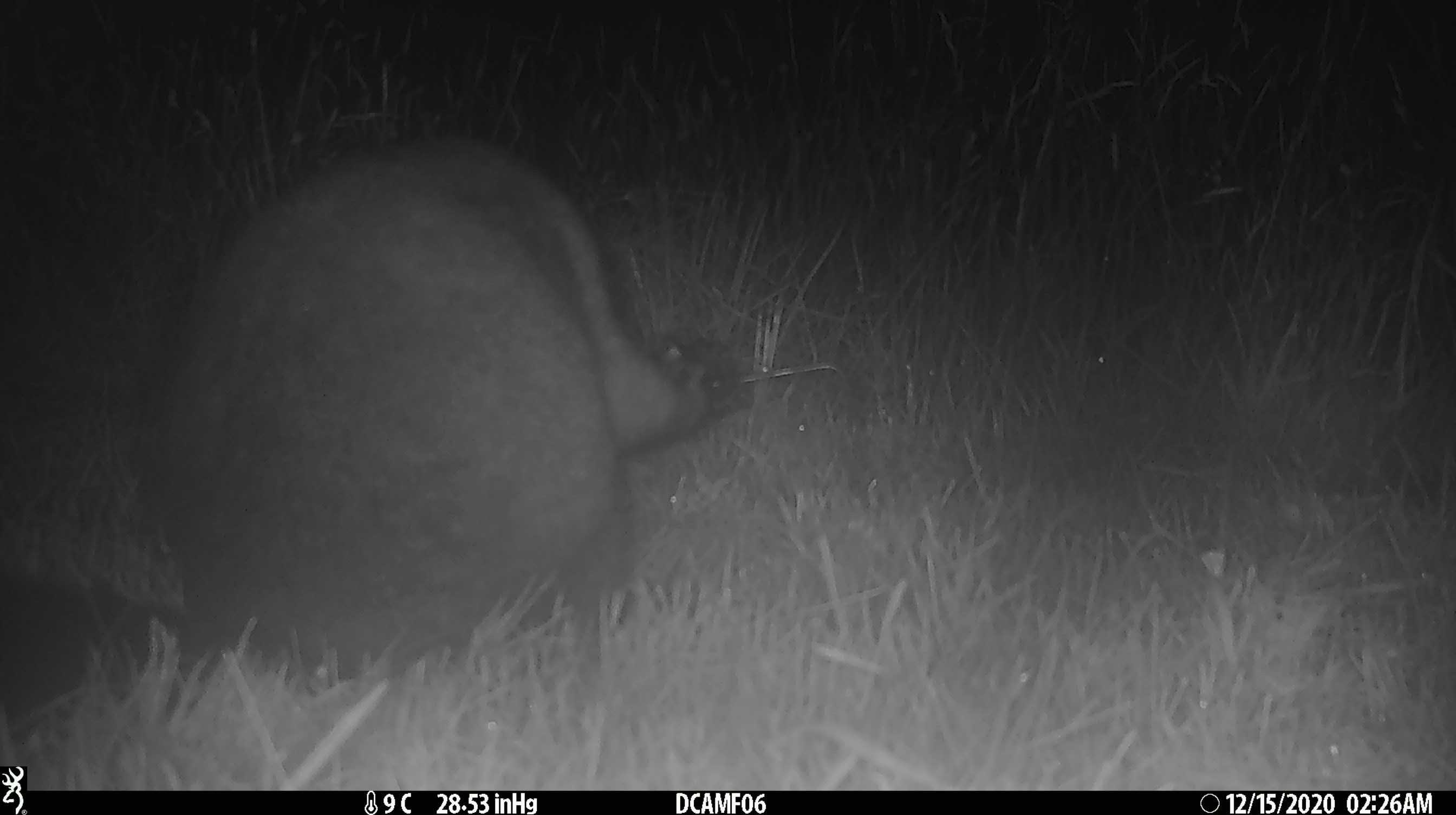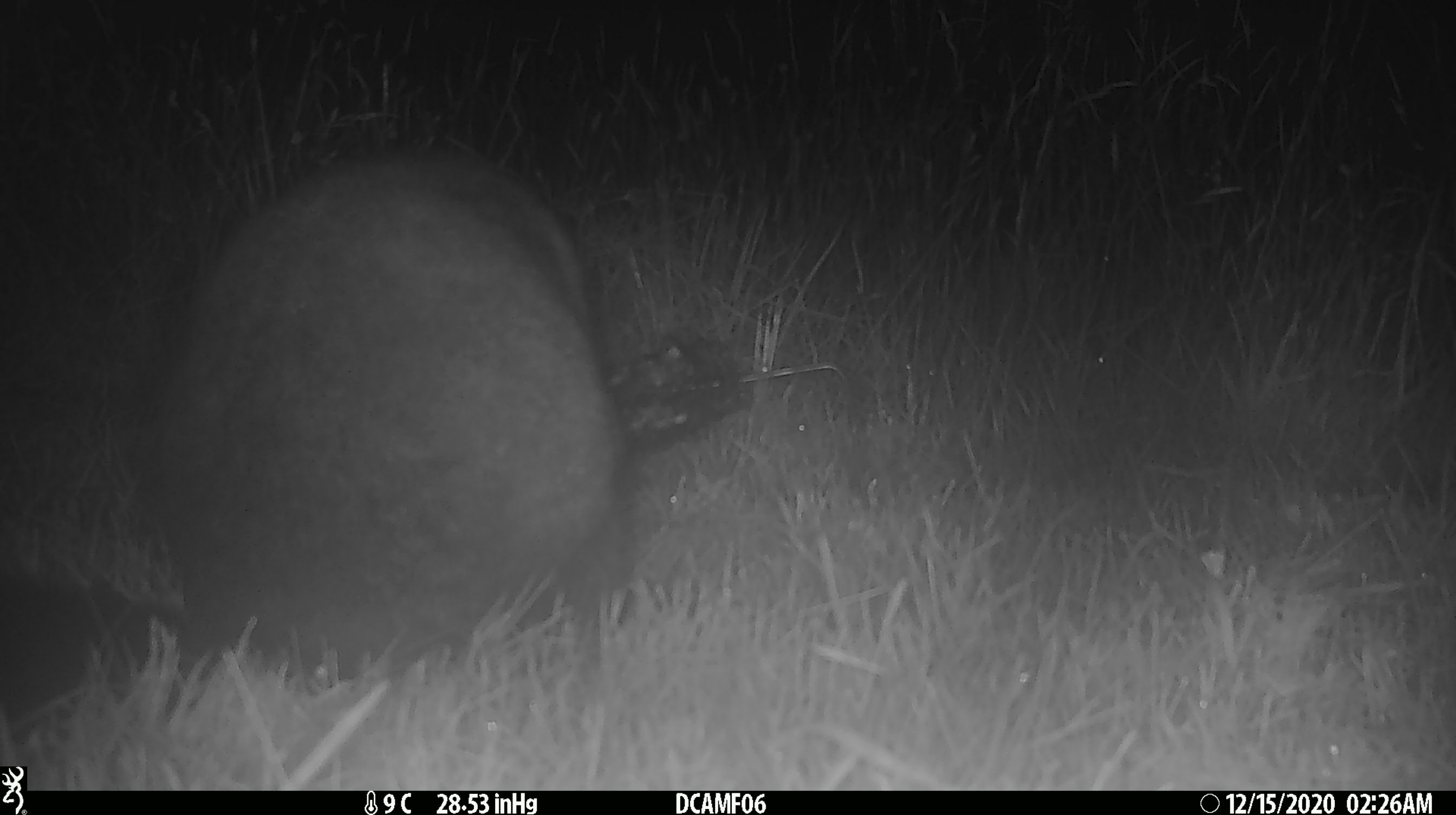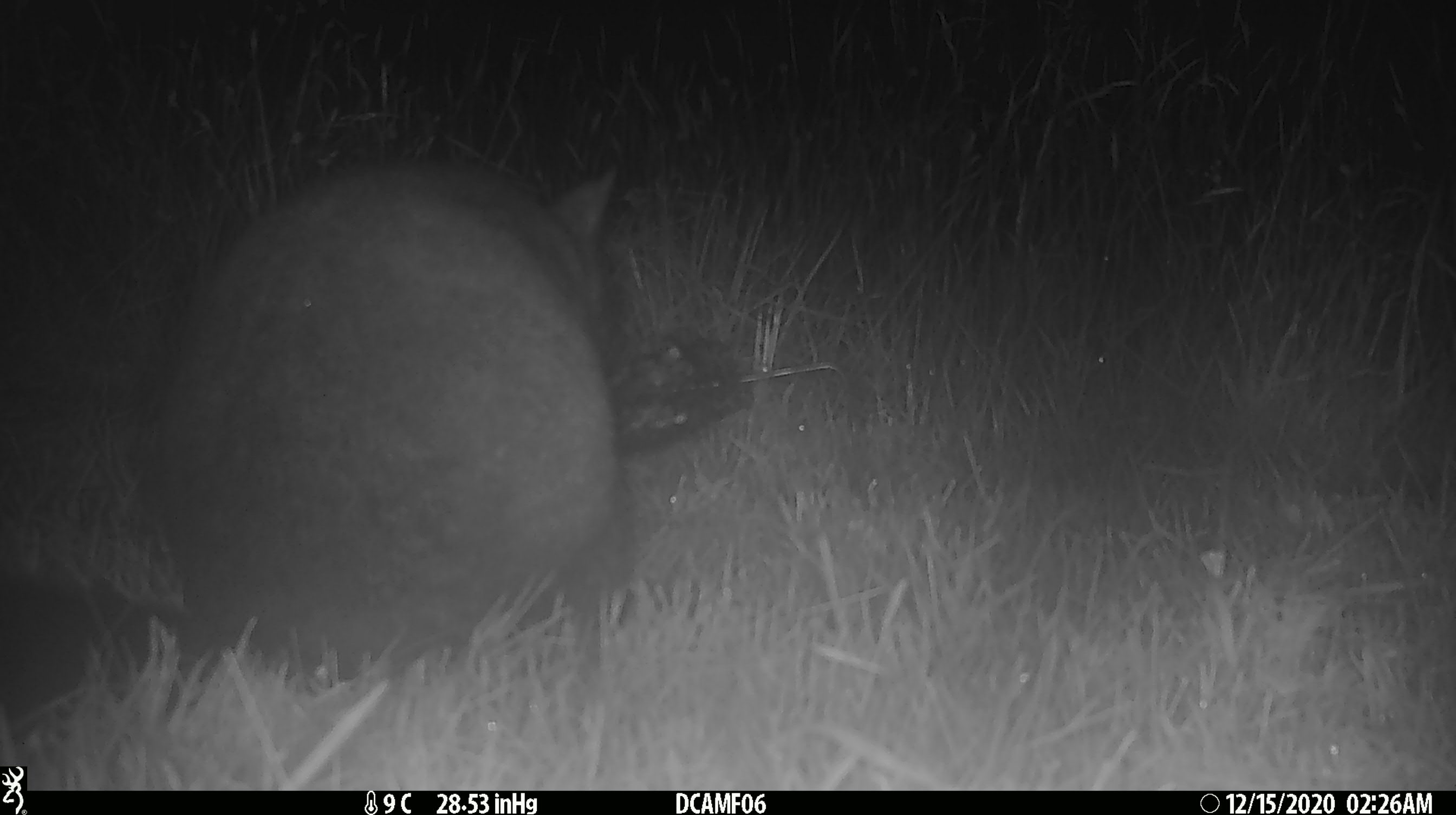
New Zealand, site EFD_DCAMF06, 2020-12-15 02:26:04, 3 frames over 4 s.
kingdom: Animalia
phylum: Chordata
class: Mammalia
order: Diprotodontia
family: Phalangeridae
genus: Trichosurus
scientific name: Trichosurus vulpecula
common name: common brushtail possum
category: possum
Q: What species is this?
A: Possum (common brushtail possum) (Trichosurus vulpecula).